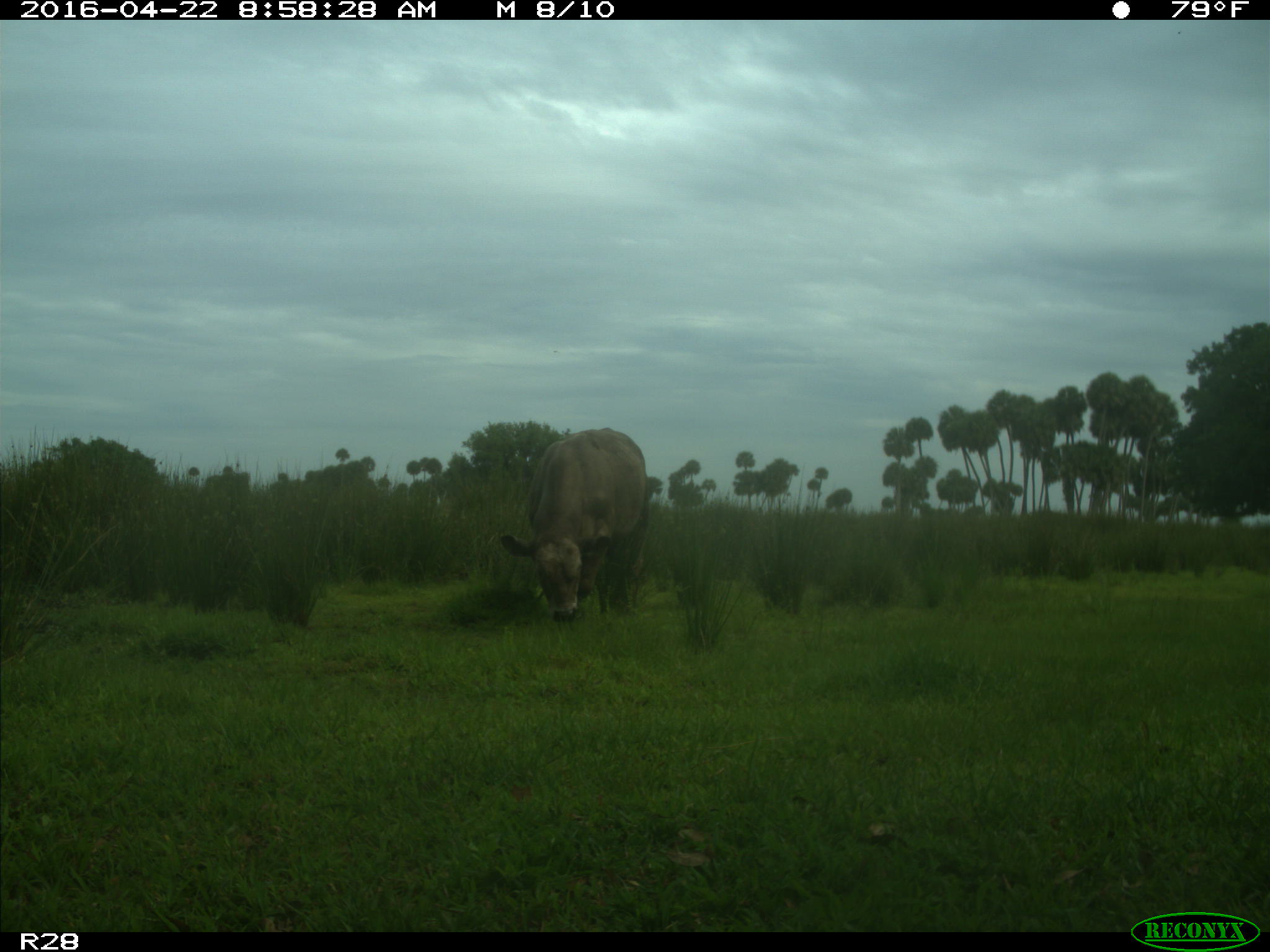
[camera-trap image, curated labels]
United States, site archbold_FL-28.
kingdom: Animalia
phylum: Chordata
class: Mammalia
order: Artiodactyla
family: Bovidae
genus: Bos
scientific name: Bos taurus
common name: domestic cow